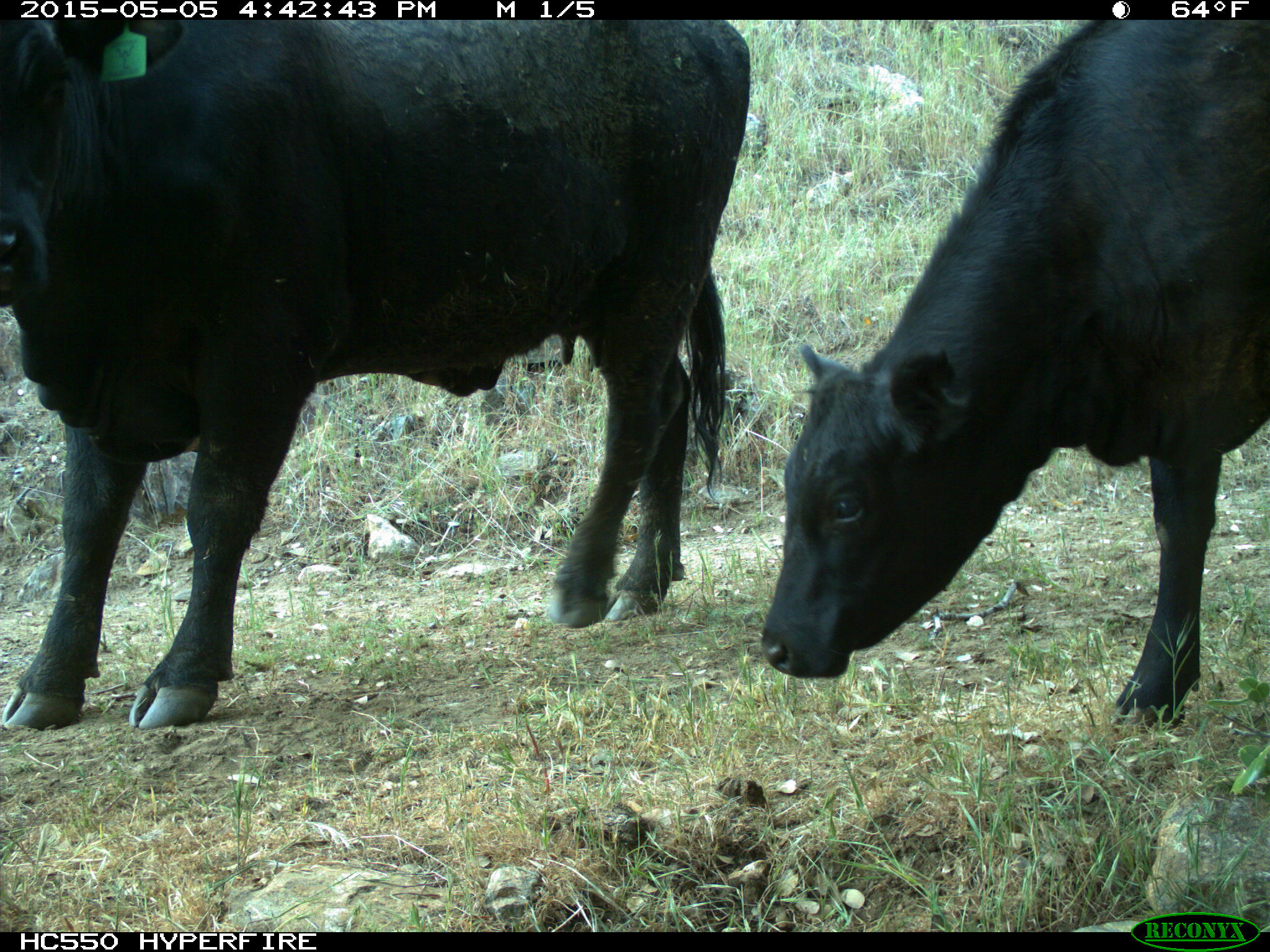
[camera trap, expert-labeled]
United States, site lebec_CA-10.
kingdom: Animalia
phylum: Chordata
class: Mammalia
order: Artiodactyla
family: Bovidae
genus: Bos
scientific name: Bos taurus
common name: domestic cow